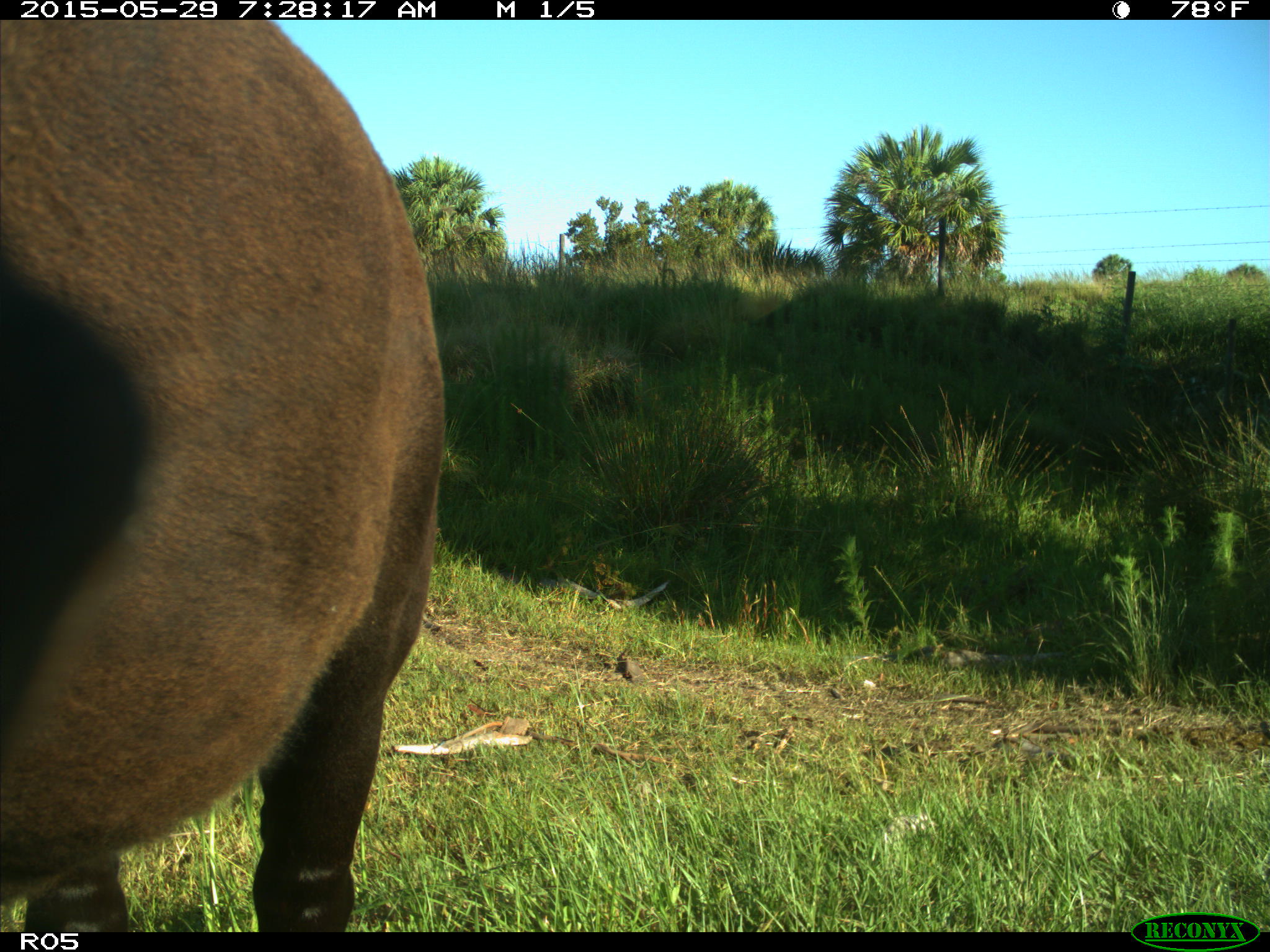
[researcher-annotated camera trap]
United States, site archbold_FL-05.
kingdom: Animalia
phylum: Chordata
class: Mammalia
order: Artiodactyla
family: Bovidae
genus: Bos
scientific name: Bos taurus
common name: domestic cow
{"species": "Bos taurus (domestic cow)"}